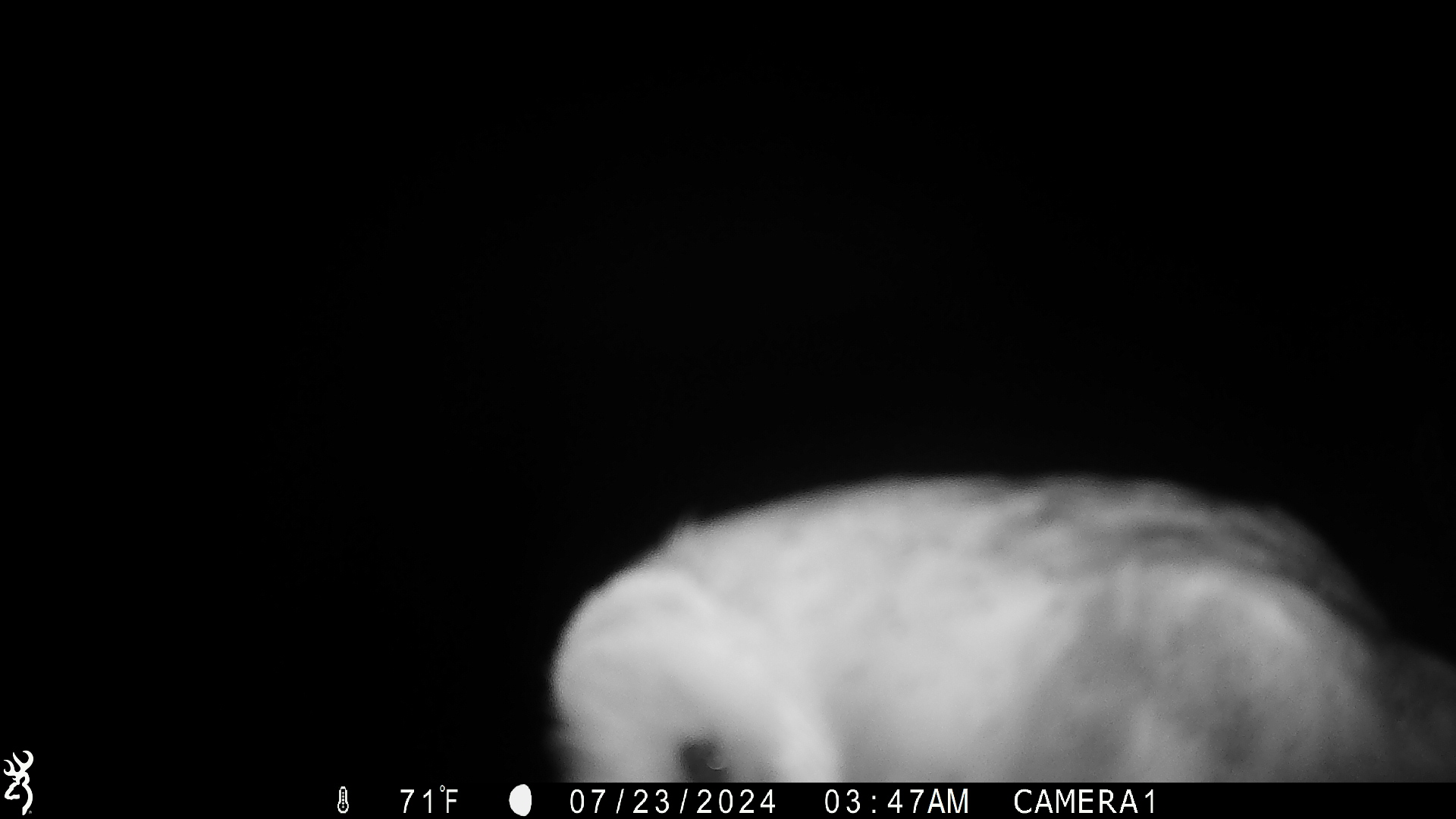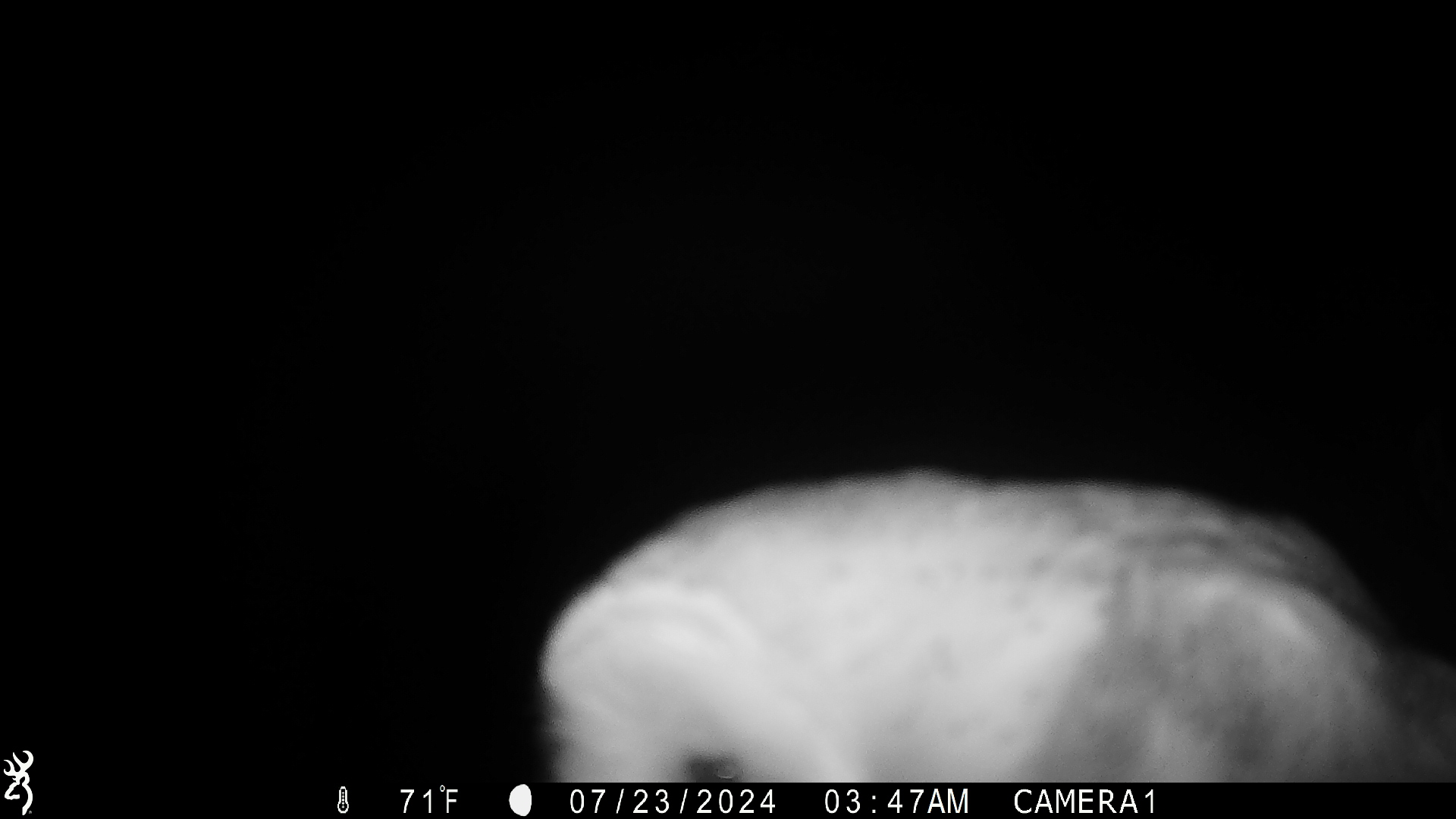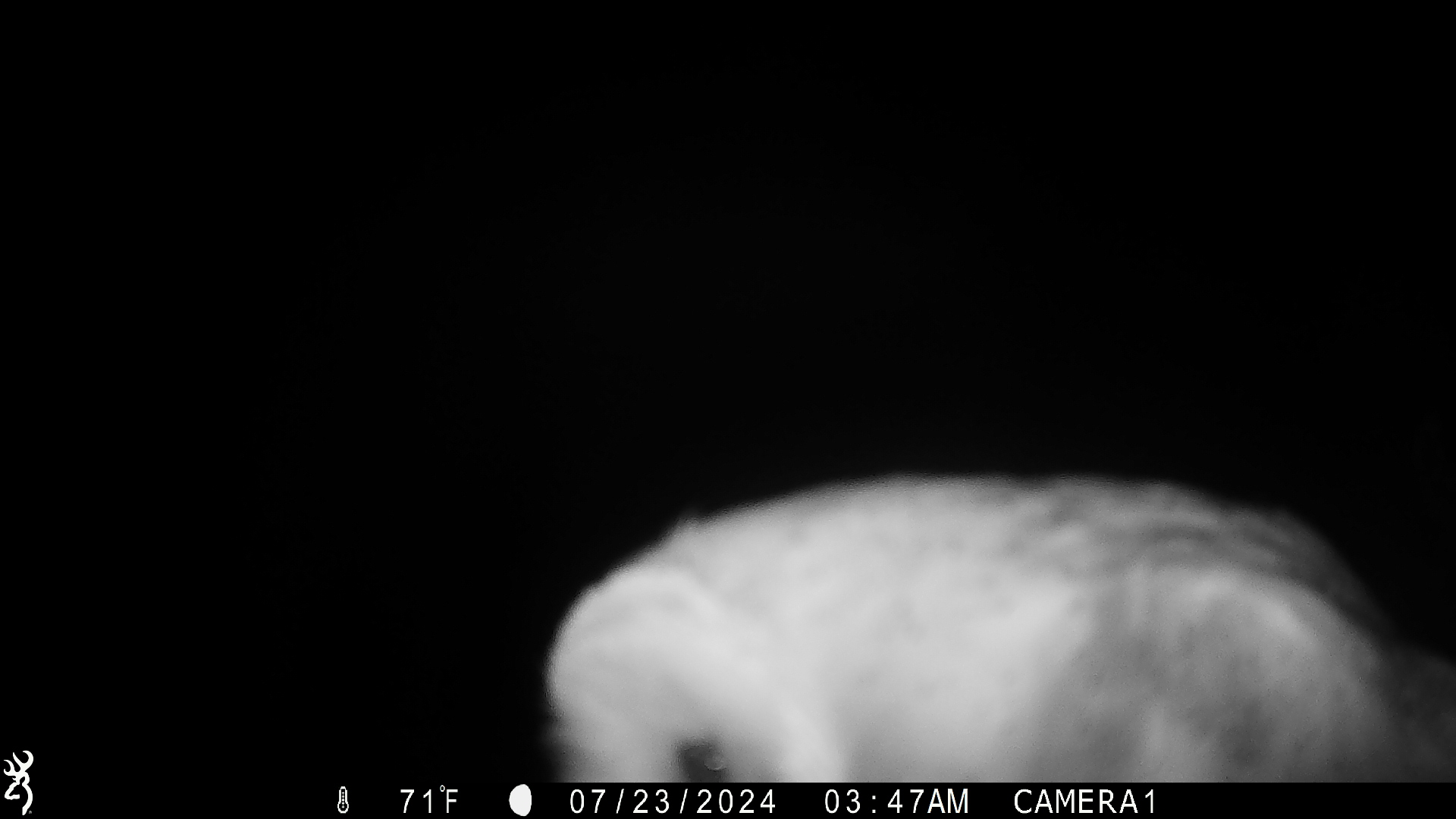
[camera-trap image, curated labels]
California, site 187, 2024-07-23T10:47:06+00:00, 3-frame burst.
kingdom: Animalia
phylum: Chordata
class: Aves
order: Strigiformes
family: Tytonidae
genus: Tyto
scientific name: Tyto alba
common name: barn owl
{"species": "barn owl (Tyto alba)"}